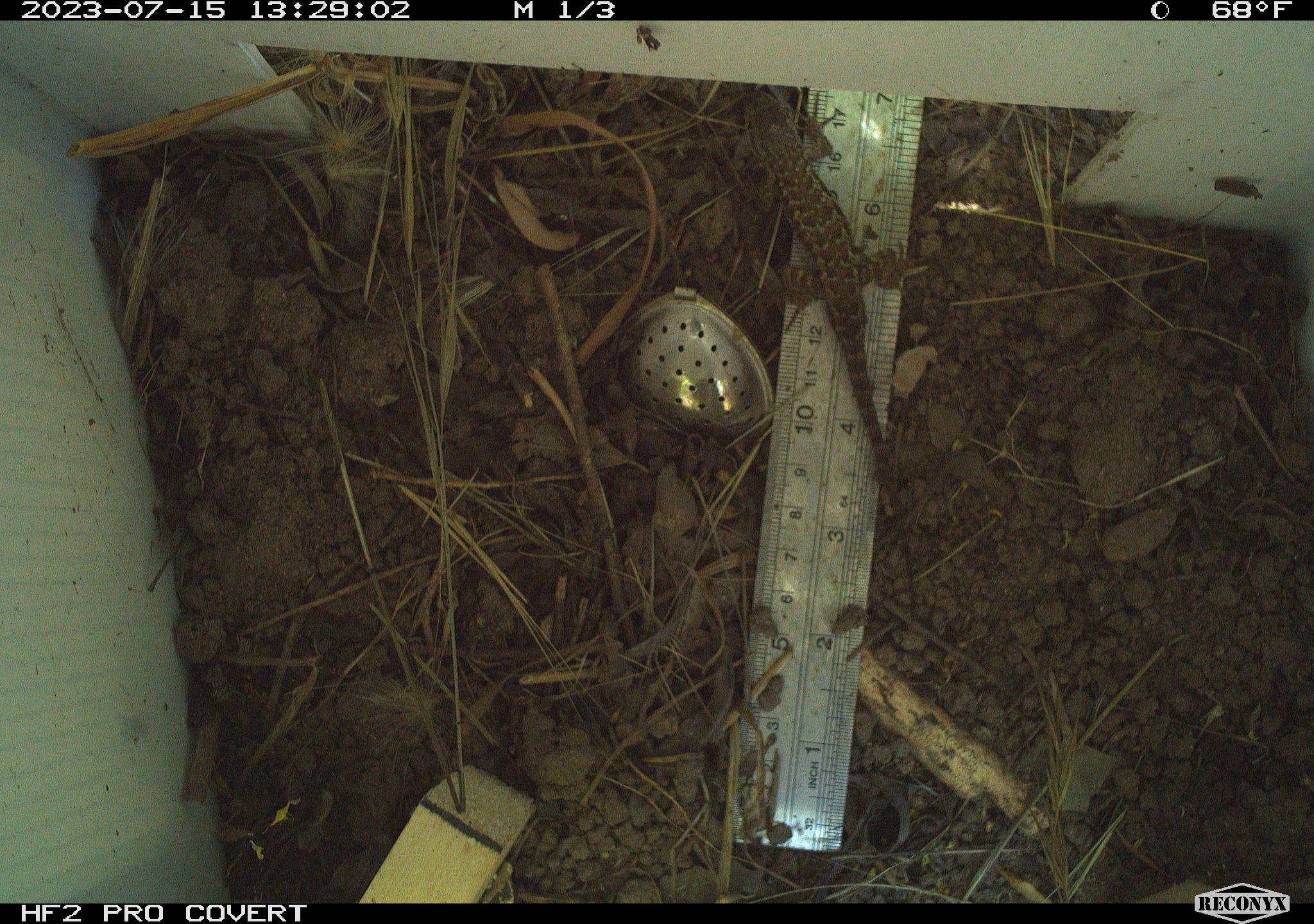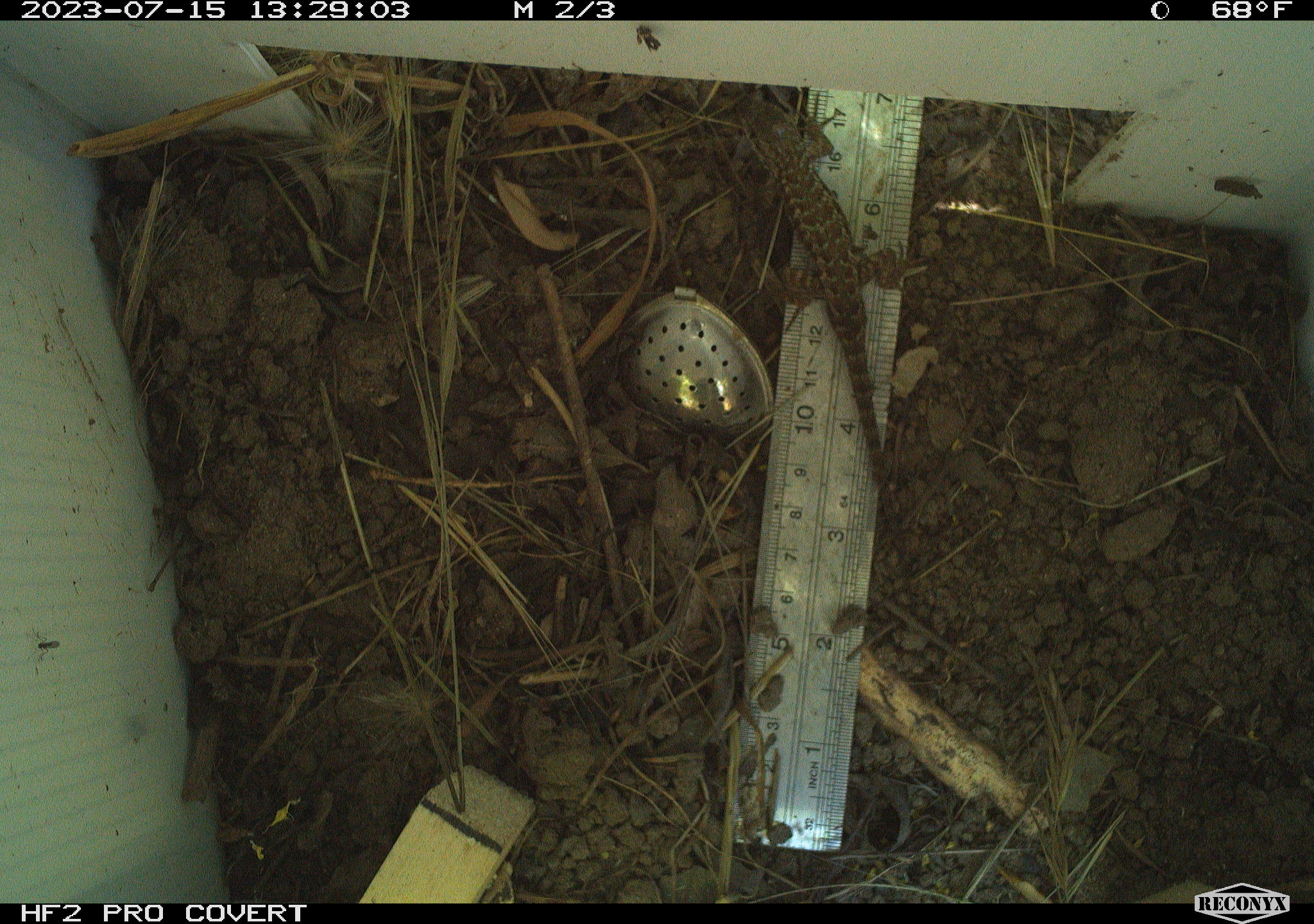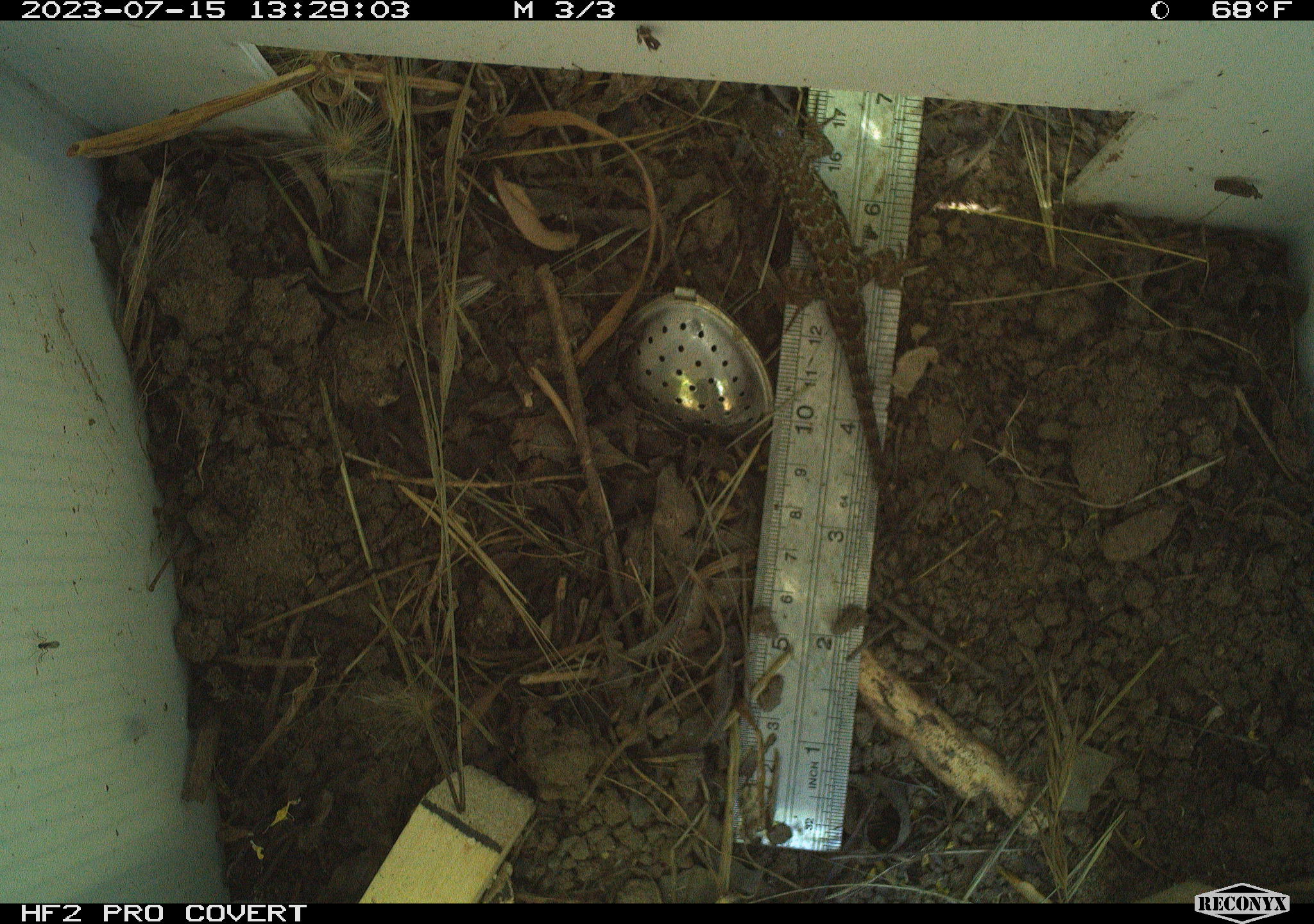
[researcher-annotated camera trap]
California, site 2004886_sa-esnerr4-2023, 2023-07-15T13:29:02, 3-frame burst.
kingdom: Animalia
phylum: Chordata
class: Reptilia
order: Squamata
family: Phrynosomatidae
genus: Sceloporus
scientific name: Sceloporus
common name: spiny lizards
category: sceloporus species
Sceloporus species (spiny lizards) (Sceloporus).